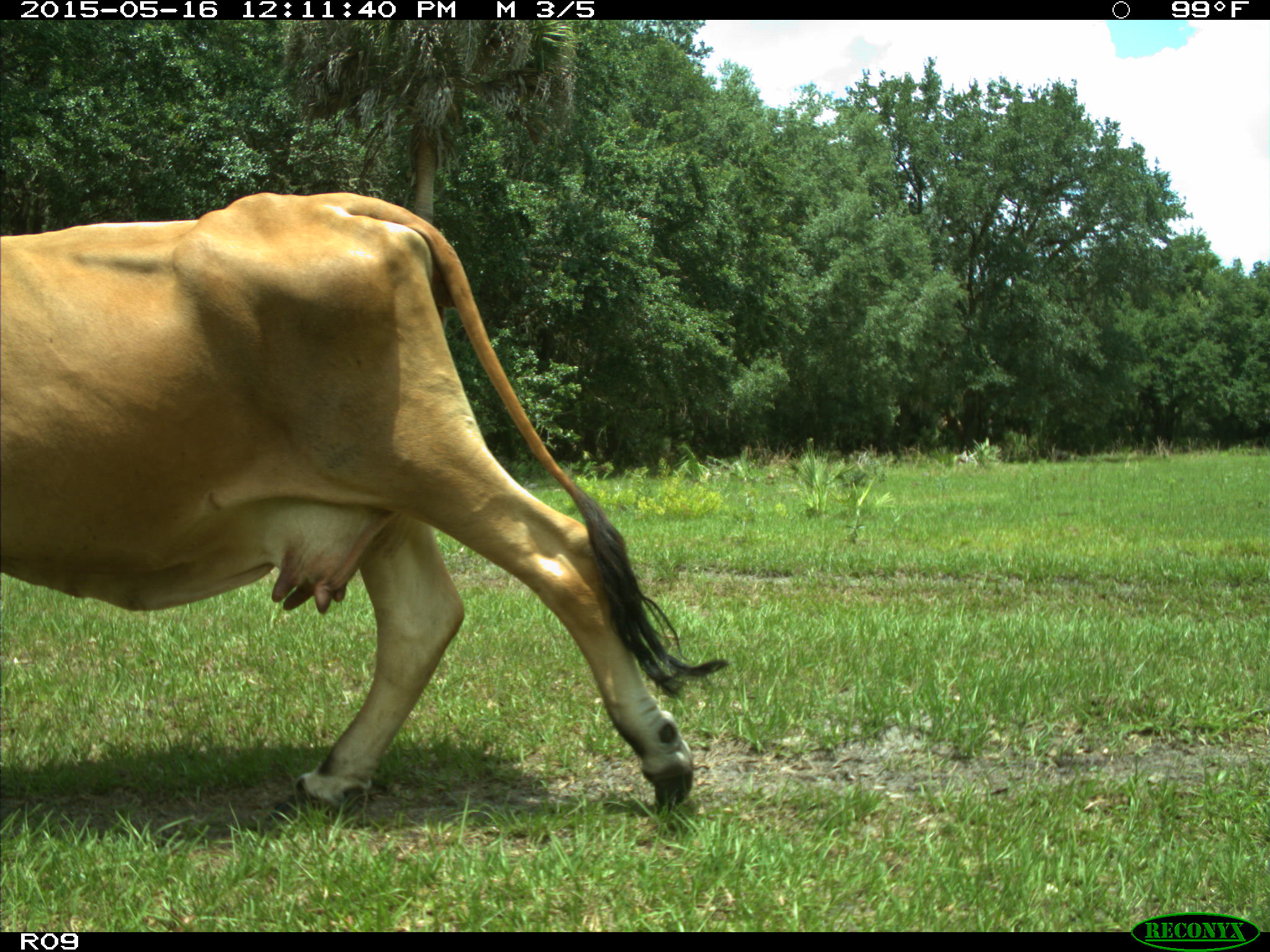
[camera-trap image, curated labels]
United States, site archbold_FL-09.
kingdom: Animalia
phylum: Chordata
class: Mammalia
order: Artiodactyla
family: Bovidae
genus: Bos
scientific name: Bos taurus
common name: domestic cow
Bos taurus (domestic cow).